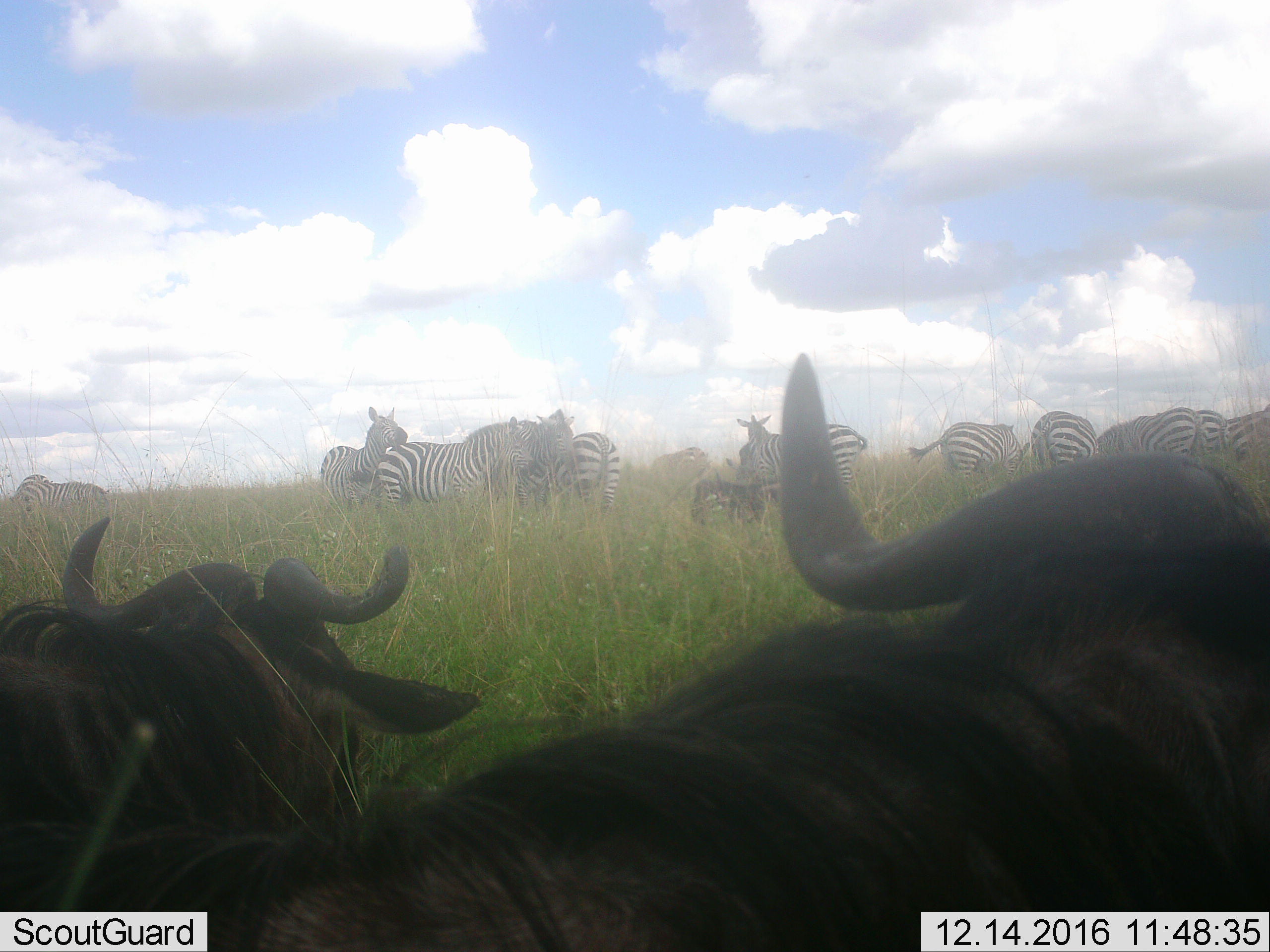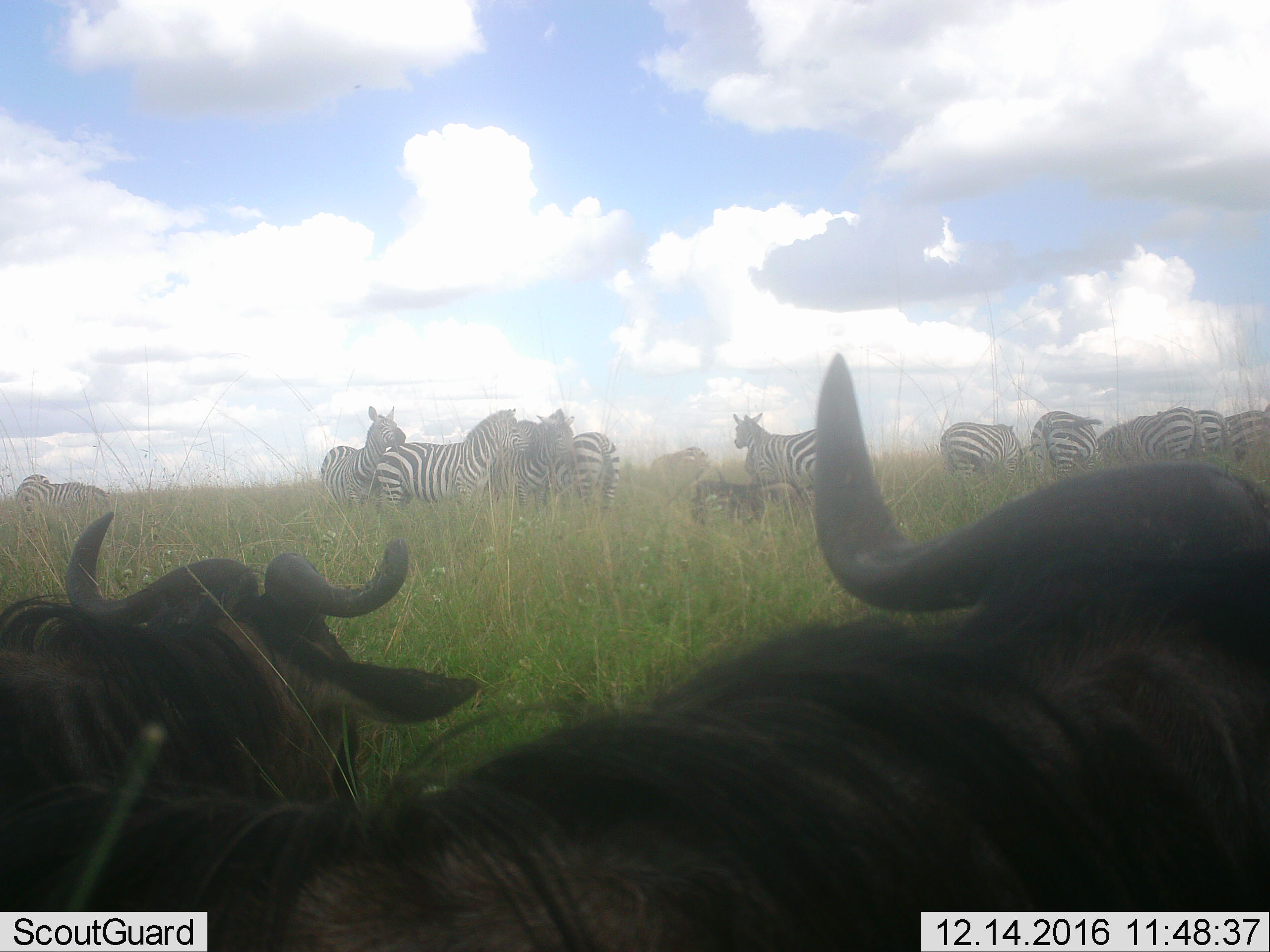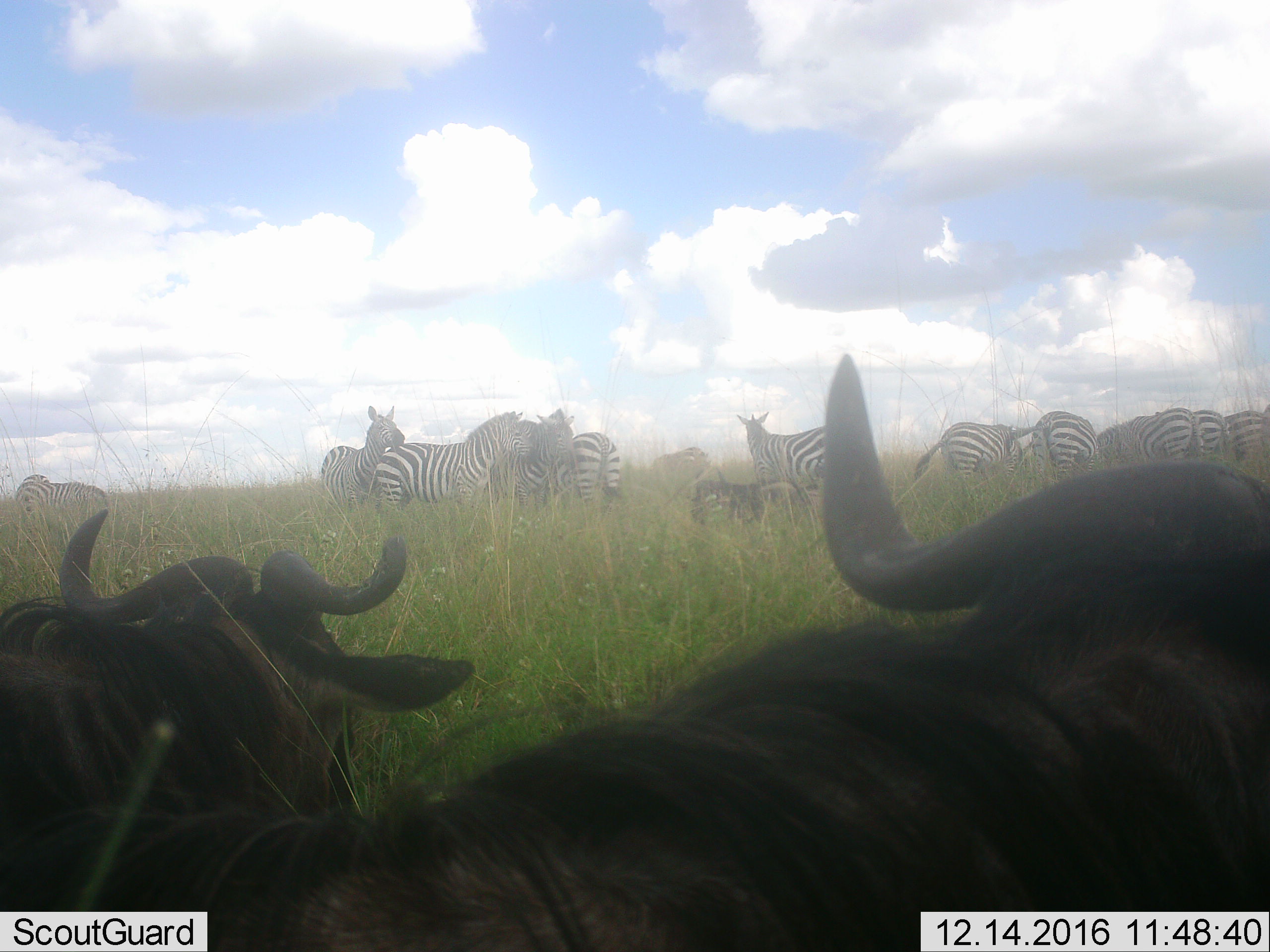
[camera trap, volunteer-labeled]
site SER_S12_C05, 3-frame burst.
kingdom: Animalia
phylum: Chordata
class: Mammalia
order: Artiodactyla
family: Bovidae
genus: Connochaetes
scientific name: Connochaetes taurinus taurinus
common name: blue wildebeest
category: wildebeestblue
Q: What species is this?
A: Wildebeestblue (blue wildebeest) (Connochaetes taurinus taurinus).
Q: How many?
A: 2.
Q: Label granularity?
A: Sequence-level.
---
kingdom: Animalia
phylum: Chordata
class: Mammalia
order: Perissodactyla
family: Equidae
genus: Equus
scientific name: Equus quagga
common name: plains zebra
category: zebraplains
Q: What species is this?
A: Zebraplains (plains zebra) (Equus quagga).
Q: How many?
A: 11-50.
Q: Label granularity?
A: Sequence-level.